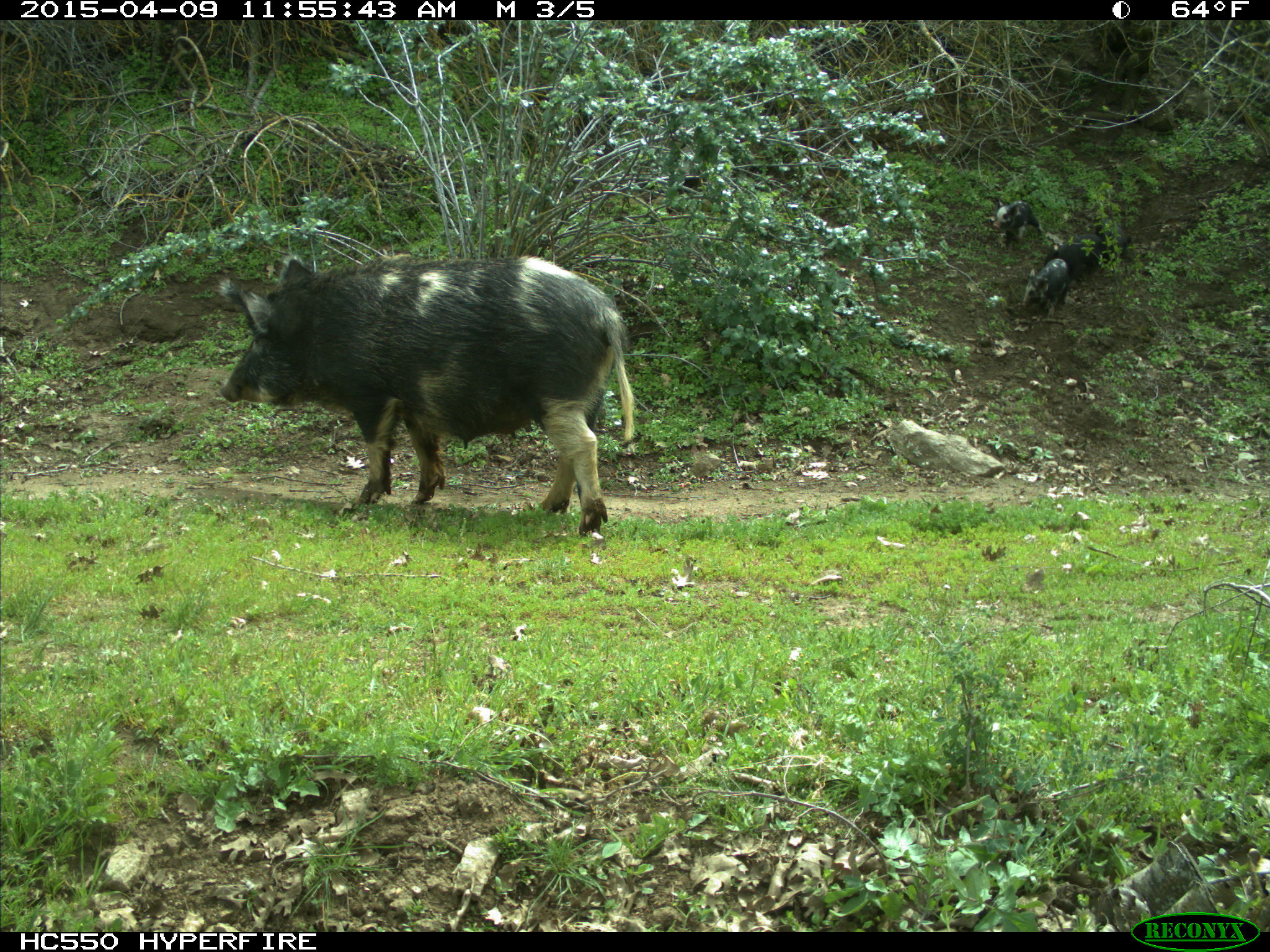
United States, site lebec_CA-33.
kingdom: Animalia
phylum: Chordata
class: Mammalia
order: Artiodactyla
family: Suidae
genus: Sus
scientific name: Sus scrofa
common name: wild boar